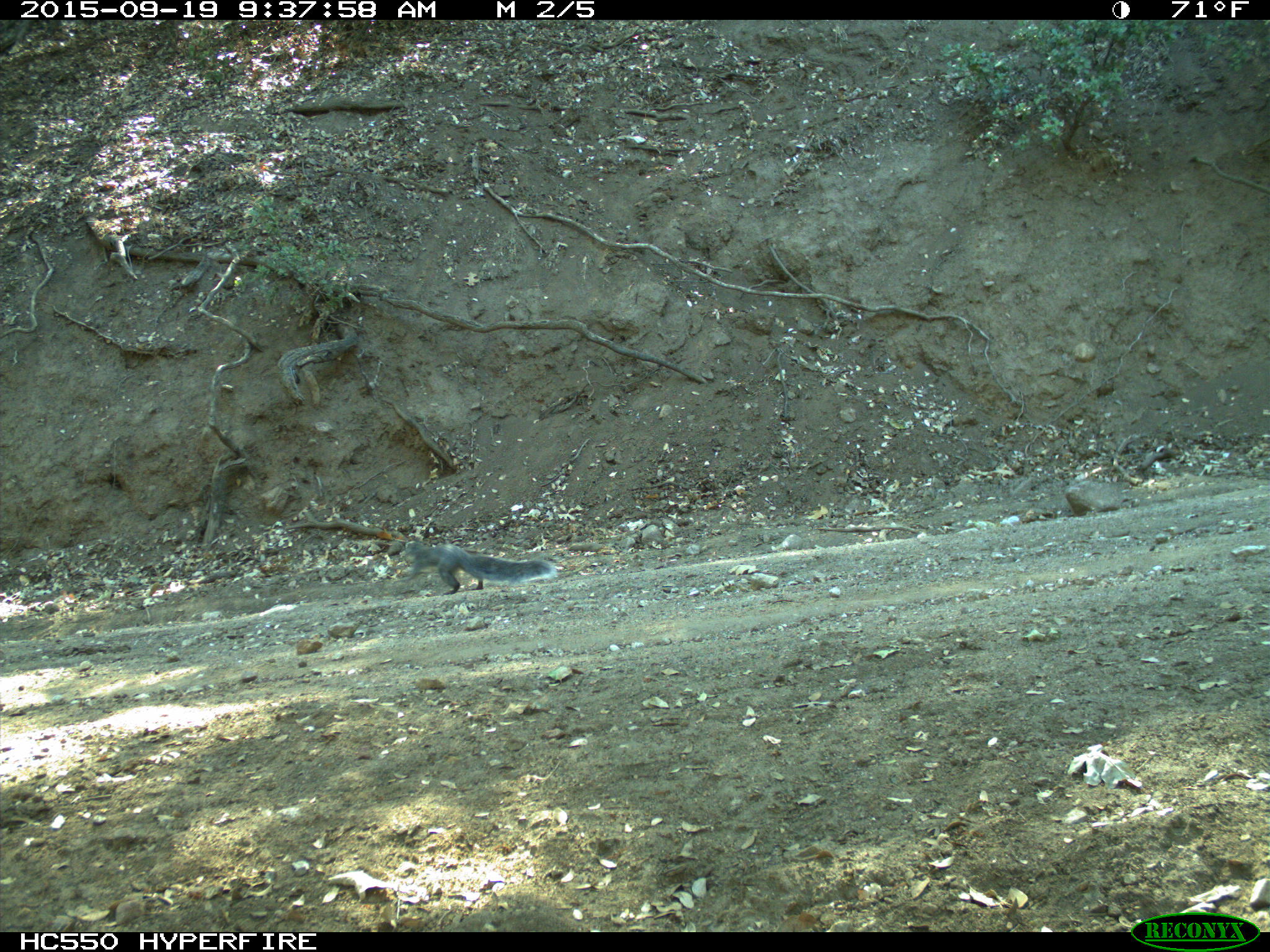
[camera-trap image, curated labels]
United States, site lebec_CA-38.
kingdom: Animalia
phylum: Chordata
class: Mammalia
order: Rodentia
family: Sciuridae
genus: Sciurus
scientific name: Sciurus carolinensis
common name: eastern gray squirrel